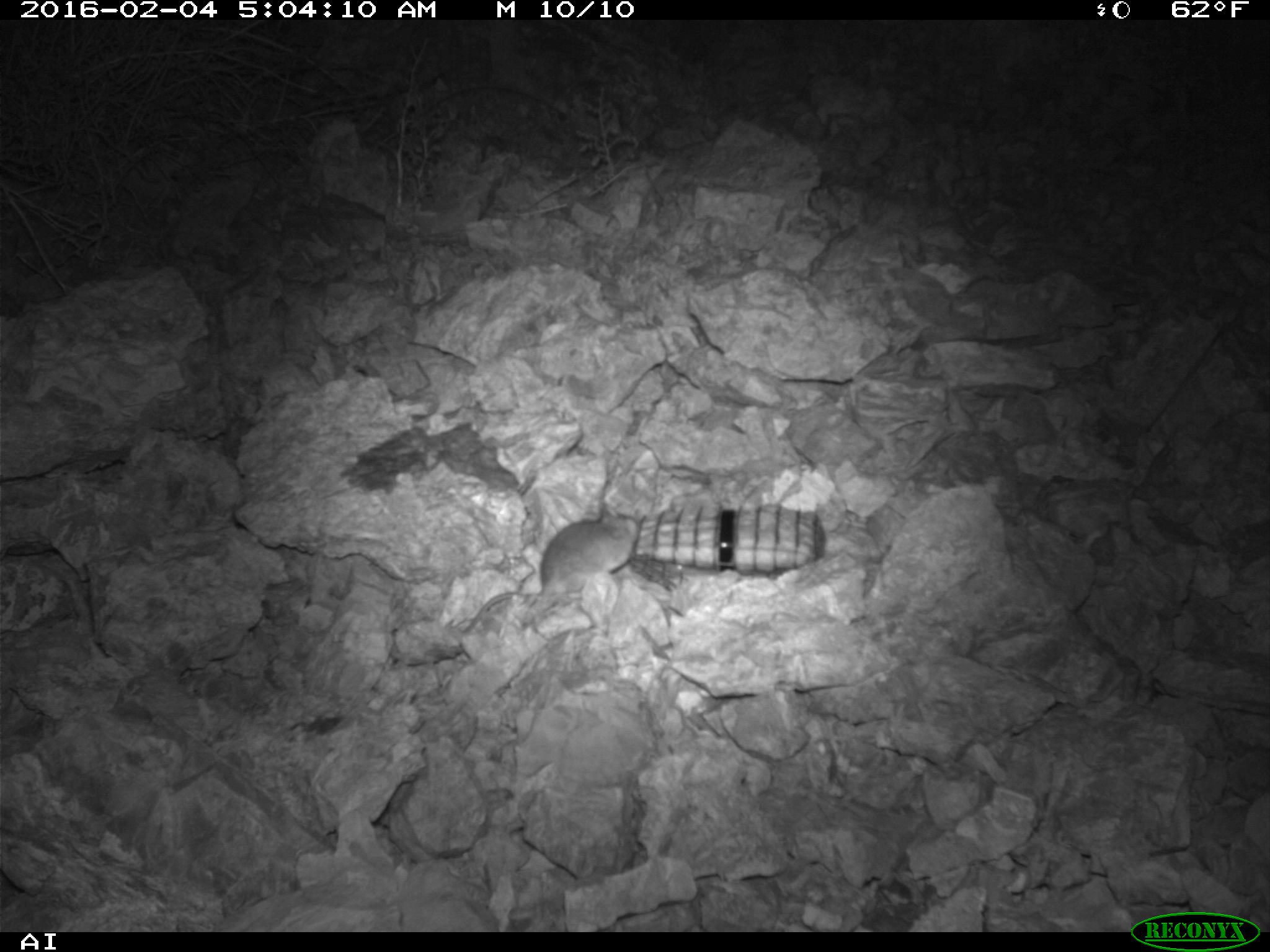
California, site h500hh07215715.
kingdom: Animalia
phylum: Chordata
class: Mammalia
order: Rodentia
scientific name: Rodentia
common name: rodent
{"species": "rodent (Rodentia)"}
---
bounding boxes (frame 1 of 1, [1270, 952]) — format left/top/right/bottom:
rodent: 461/504/644/633